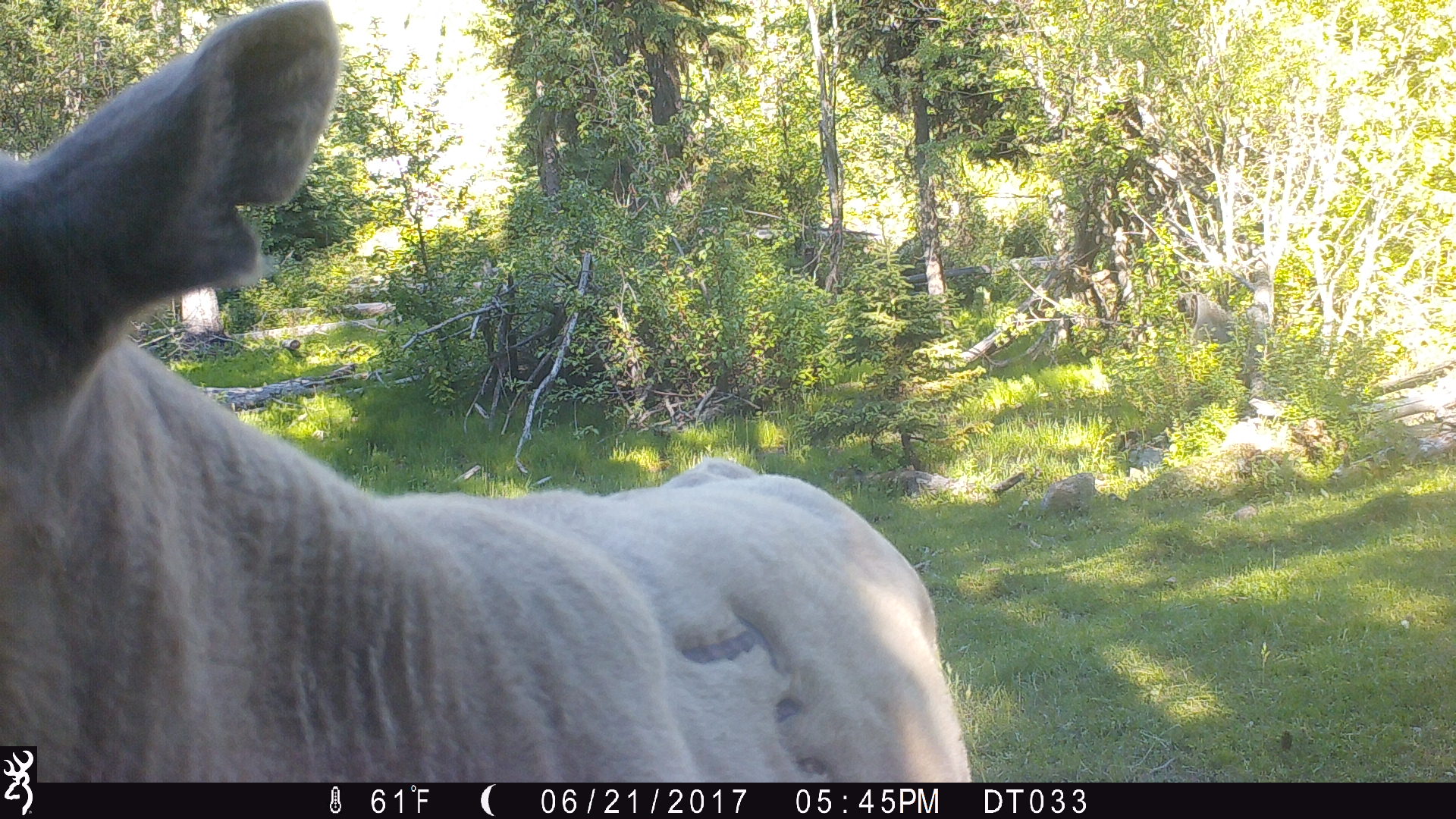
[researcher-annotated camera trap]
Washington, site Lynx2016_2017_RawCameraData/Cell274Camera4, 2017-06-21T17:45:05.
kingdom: Animalia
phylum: Chordata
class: Mammalia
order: Artiodactyla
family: Bovidae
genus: Bos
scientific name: Bos taurus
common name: domestic cattle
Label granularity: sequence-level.